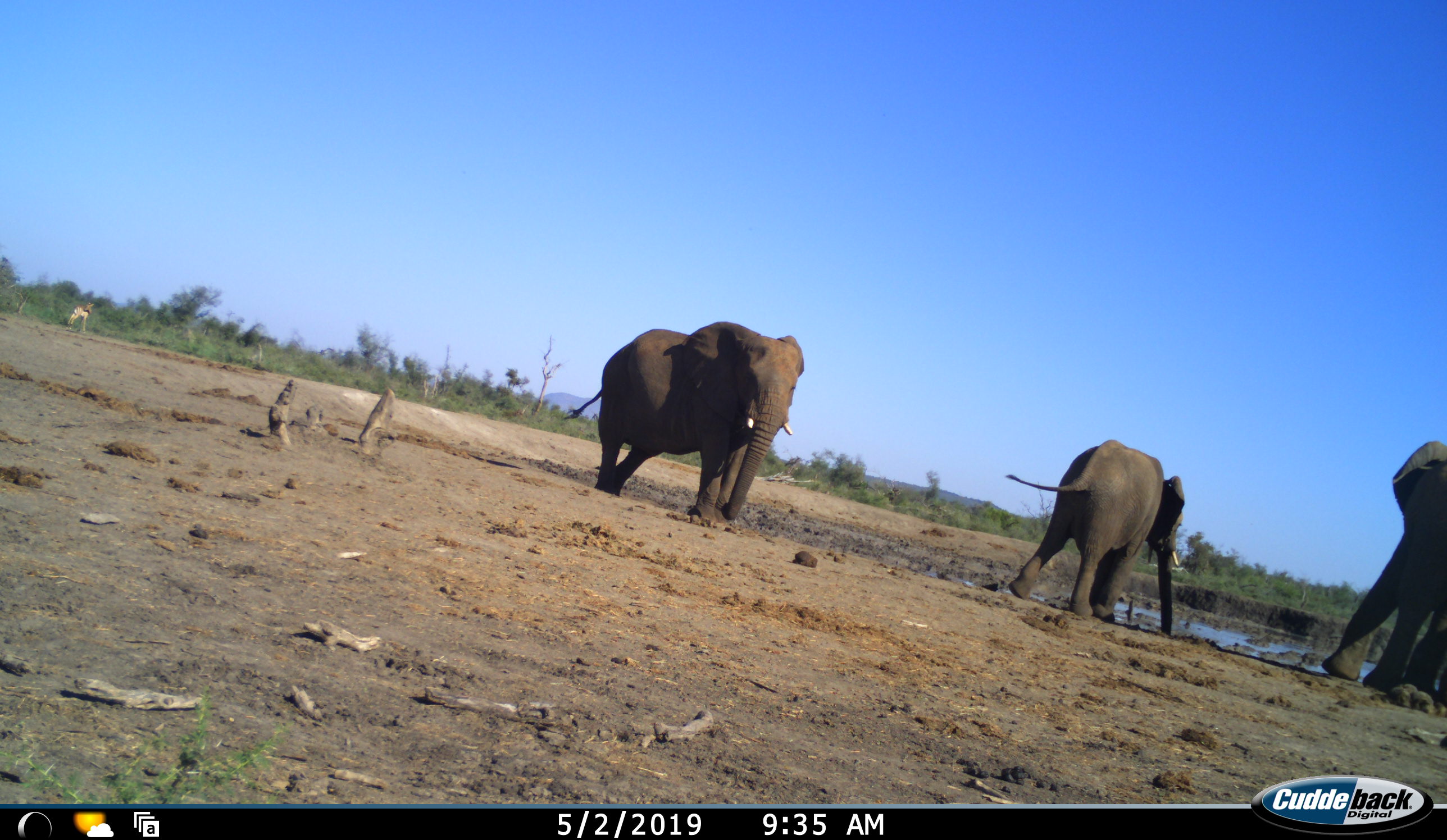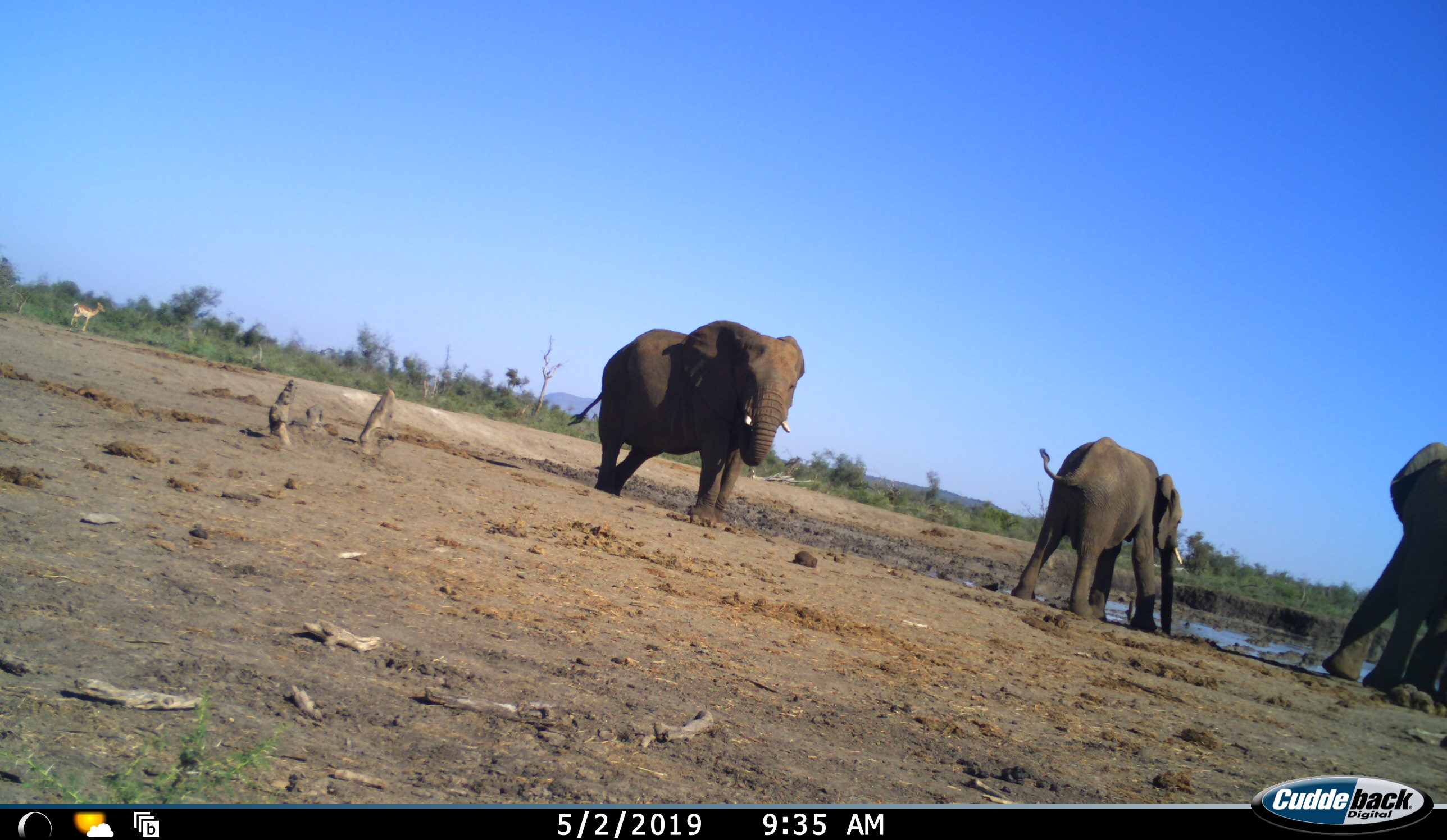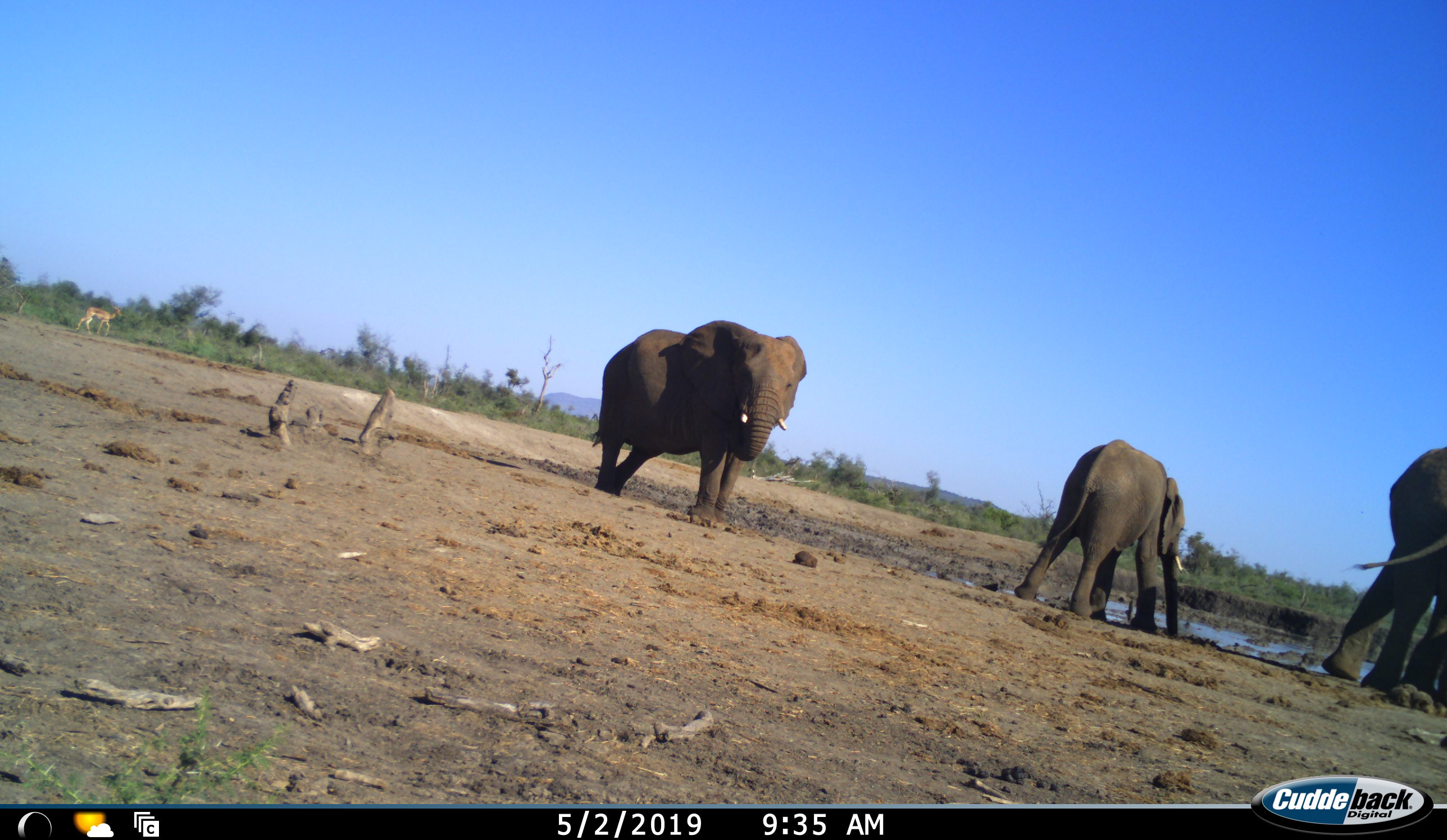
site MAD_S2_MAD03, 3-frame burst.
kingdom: Animalia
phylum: Chordata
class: Mammalia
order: Proboscidea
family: Elephantidae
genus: Loxodonta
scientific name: Loxodonta africana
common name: african bush elephant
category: elephant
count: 3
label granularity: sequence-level